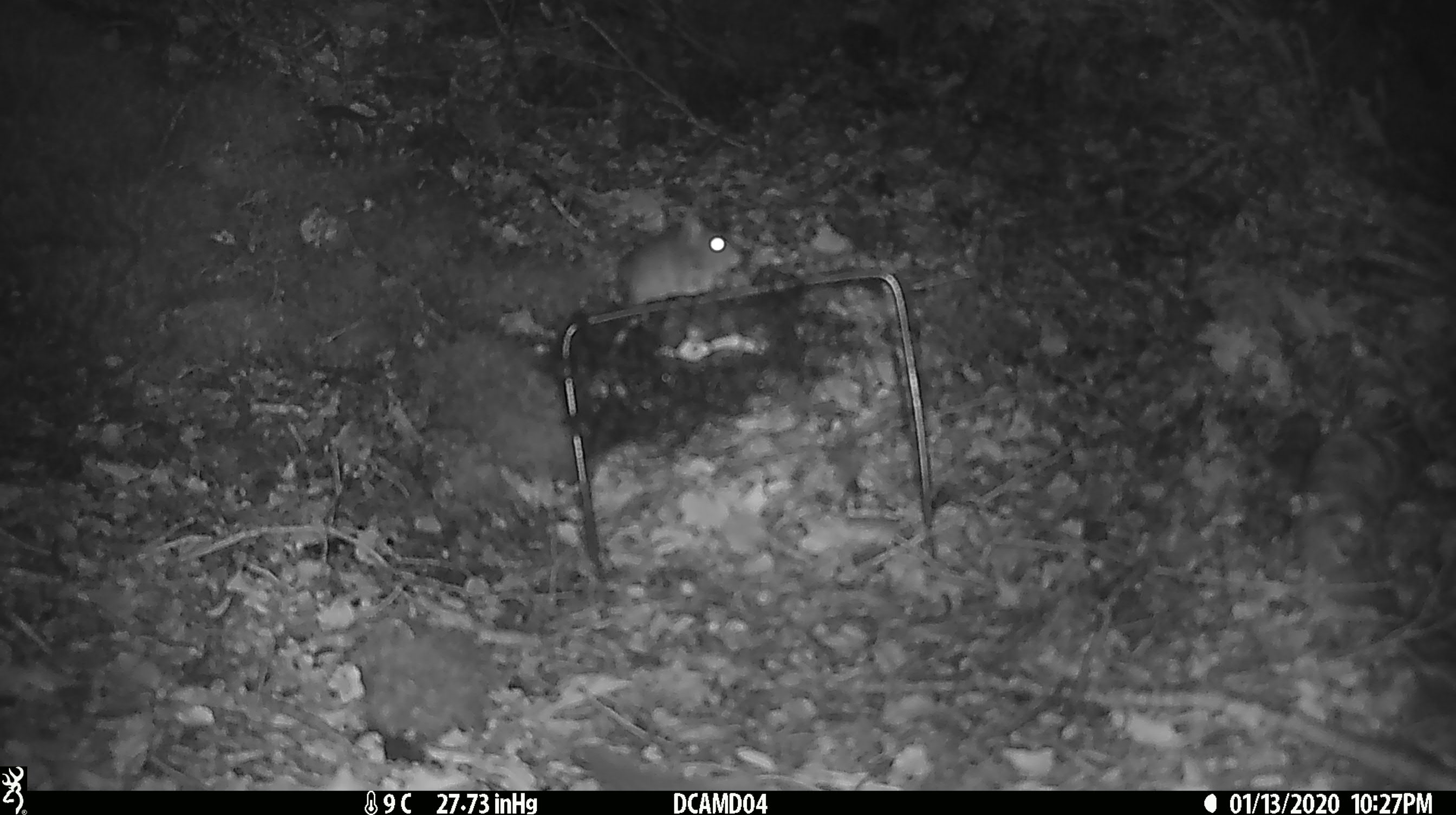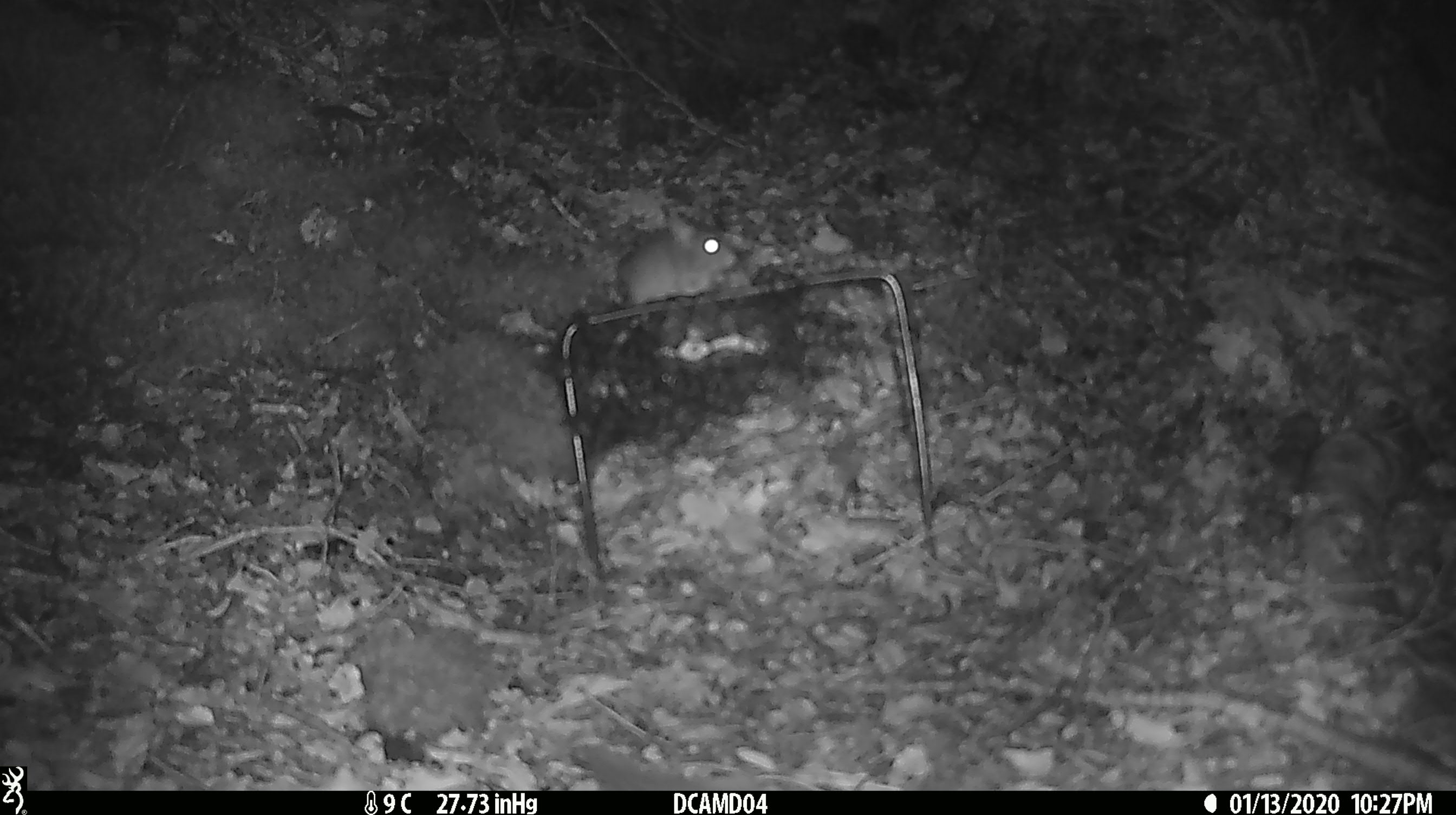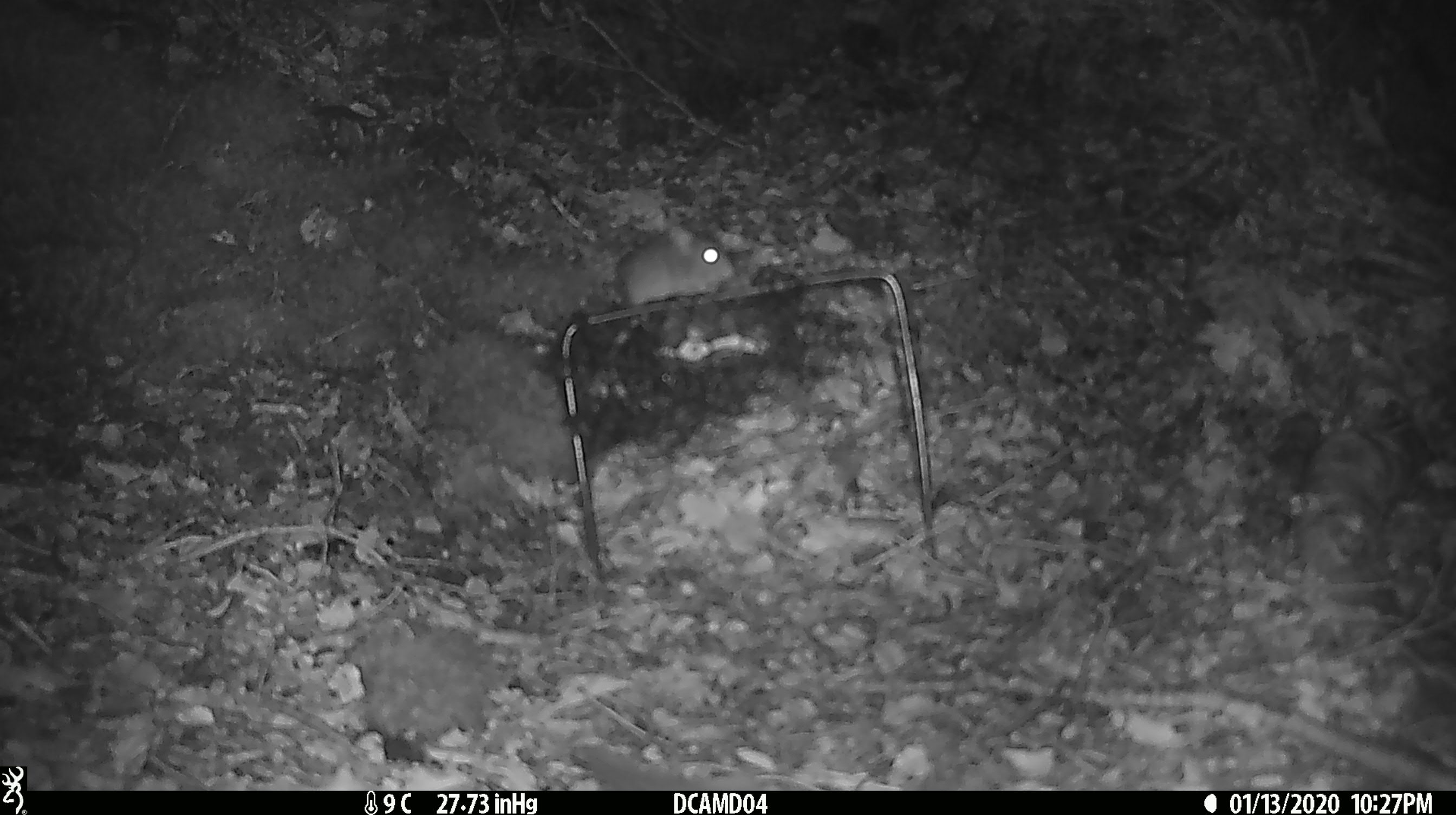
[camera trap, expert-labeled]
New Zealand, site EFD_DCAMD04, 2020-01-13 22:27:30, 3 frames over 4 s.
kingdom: Animalia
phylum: Chordata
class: Mammalia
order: Rodentia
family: Muridae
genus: Mus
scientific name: Mus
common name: mouse